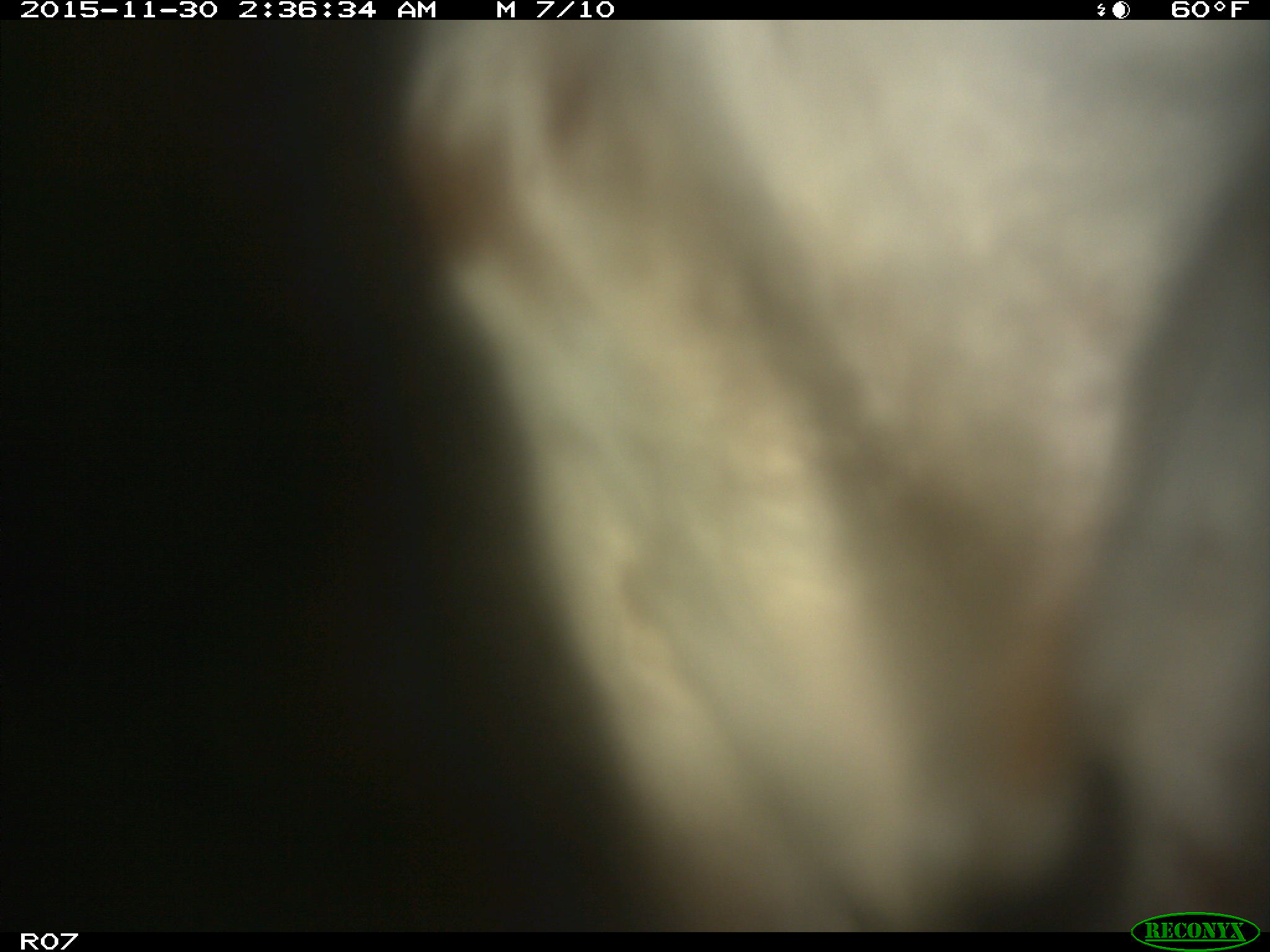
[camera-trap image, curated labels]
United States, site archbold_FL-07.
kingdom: Animalia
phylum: Chordata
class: Mammalia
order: Artiodactyla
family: Bovidae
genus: Bos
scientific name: Bos taurus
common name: domestic cow